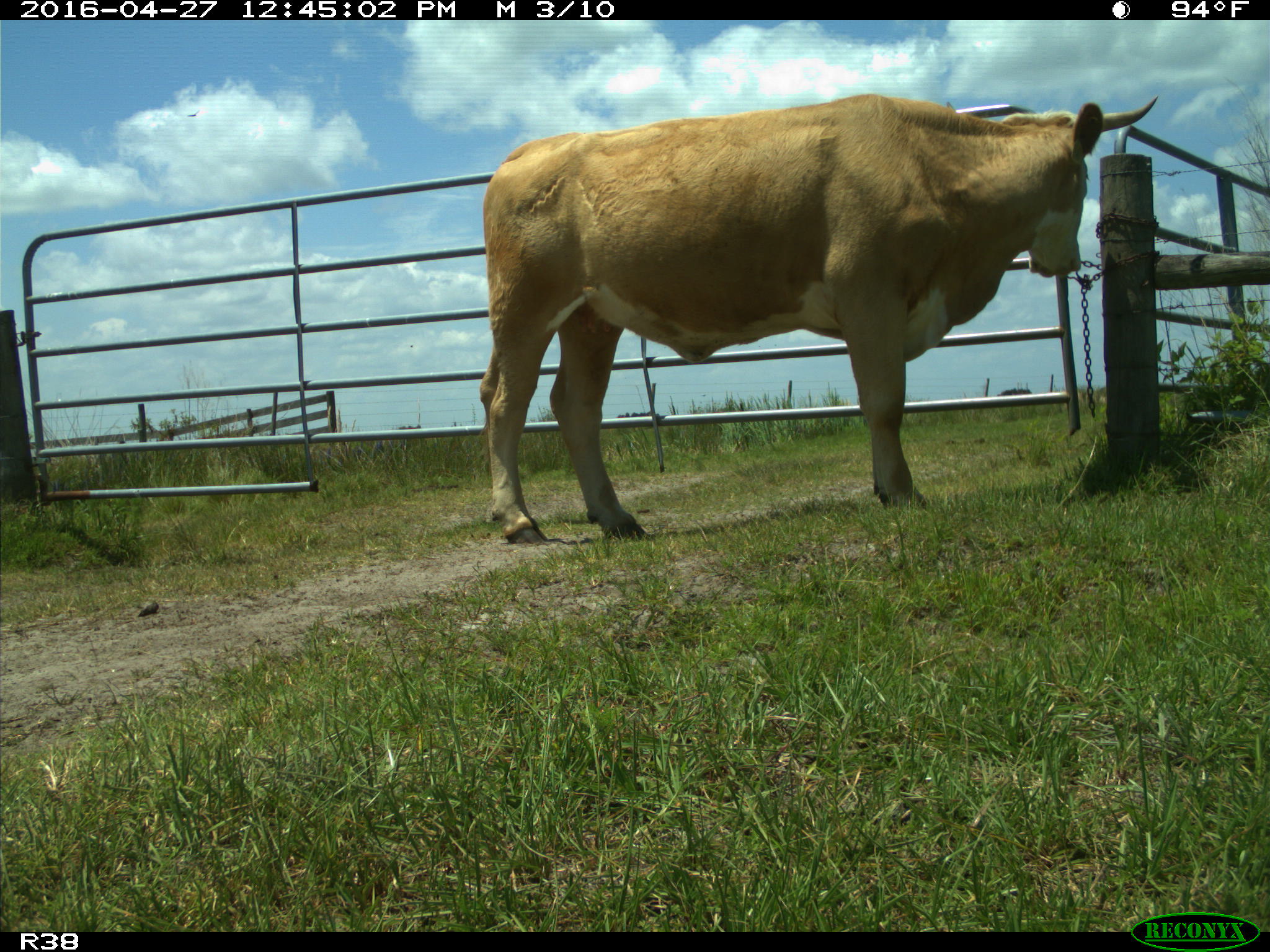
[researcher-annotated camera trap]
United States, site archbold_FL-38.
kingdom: Animalia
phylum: Chordata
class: Mammalia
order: Artiodactyla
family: Bovidae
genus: Bos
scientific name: Bos taurus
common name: domestic cow